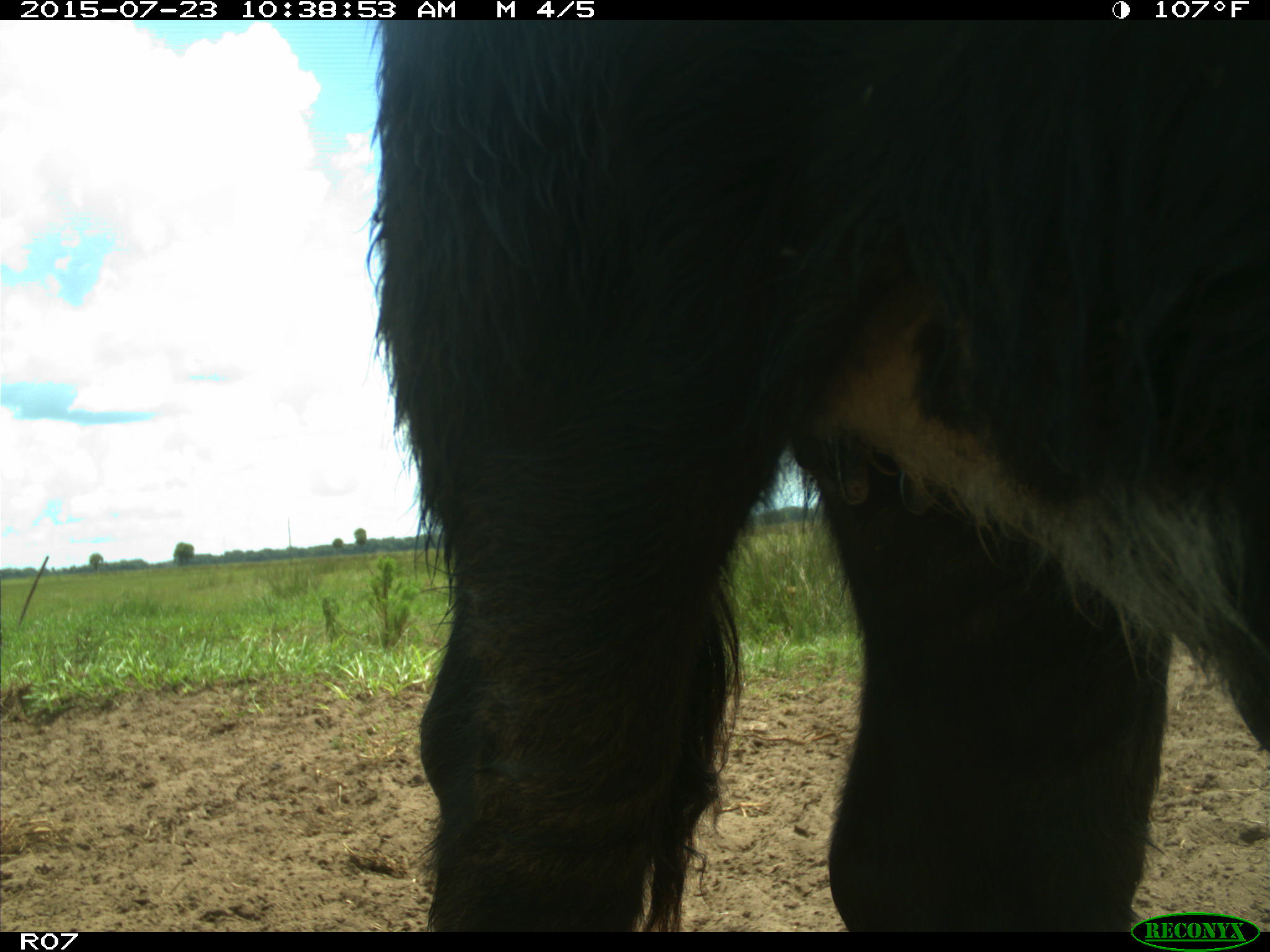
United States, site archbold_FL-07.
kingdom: Animalia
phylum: Chordata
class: Mammalia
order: Artiodactyla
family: Bovidae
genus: Bos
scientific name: Bos taurus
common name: domestic cow